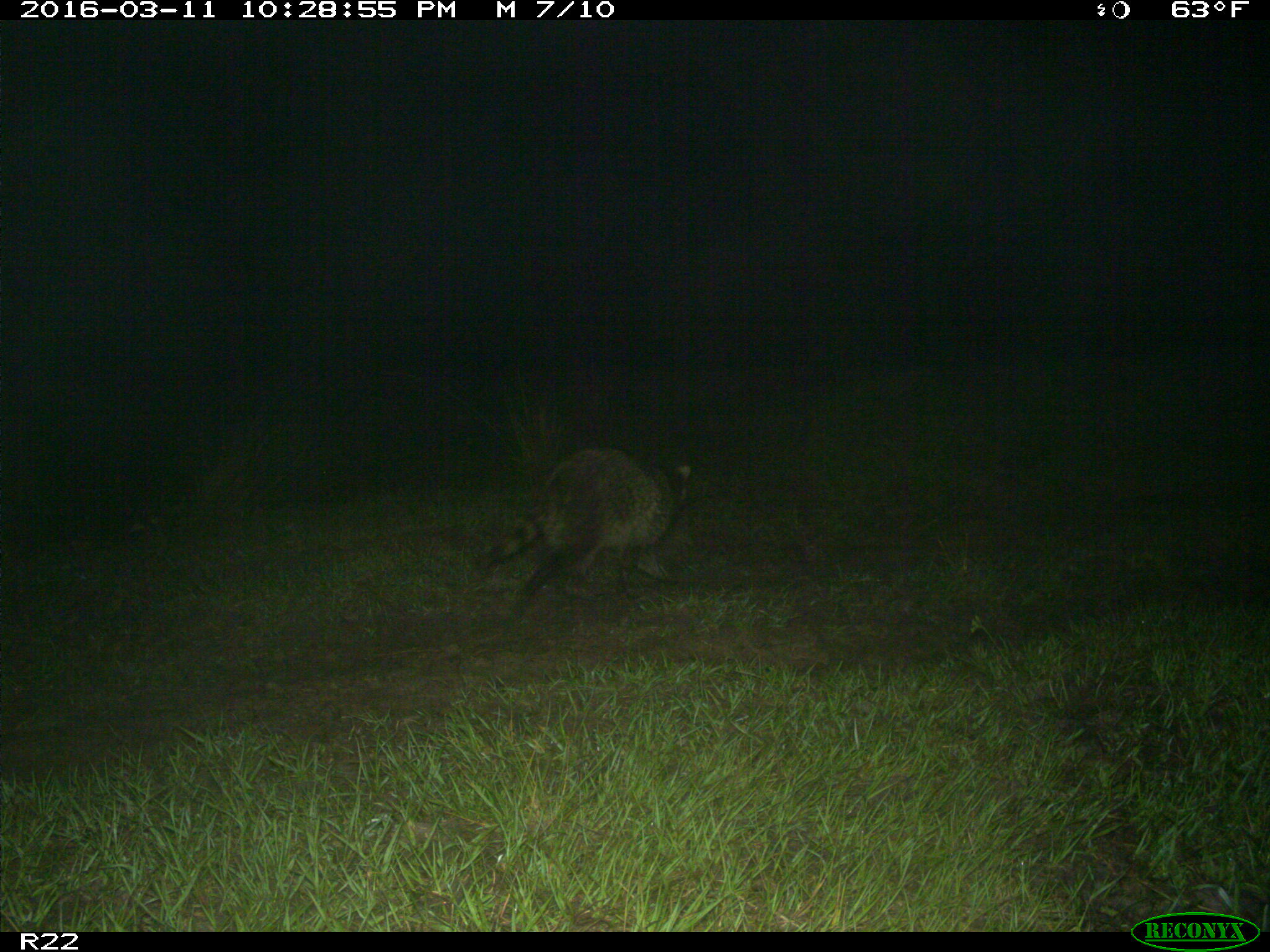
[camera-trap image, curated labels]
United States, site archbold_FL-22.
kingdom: Animalia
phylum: Chordata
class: Mammalia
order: Carnivora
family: Procyonidae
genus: Procyon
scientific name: Procyon lotor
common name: common raccoon